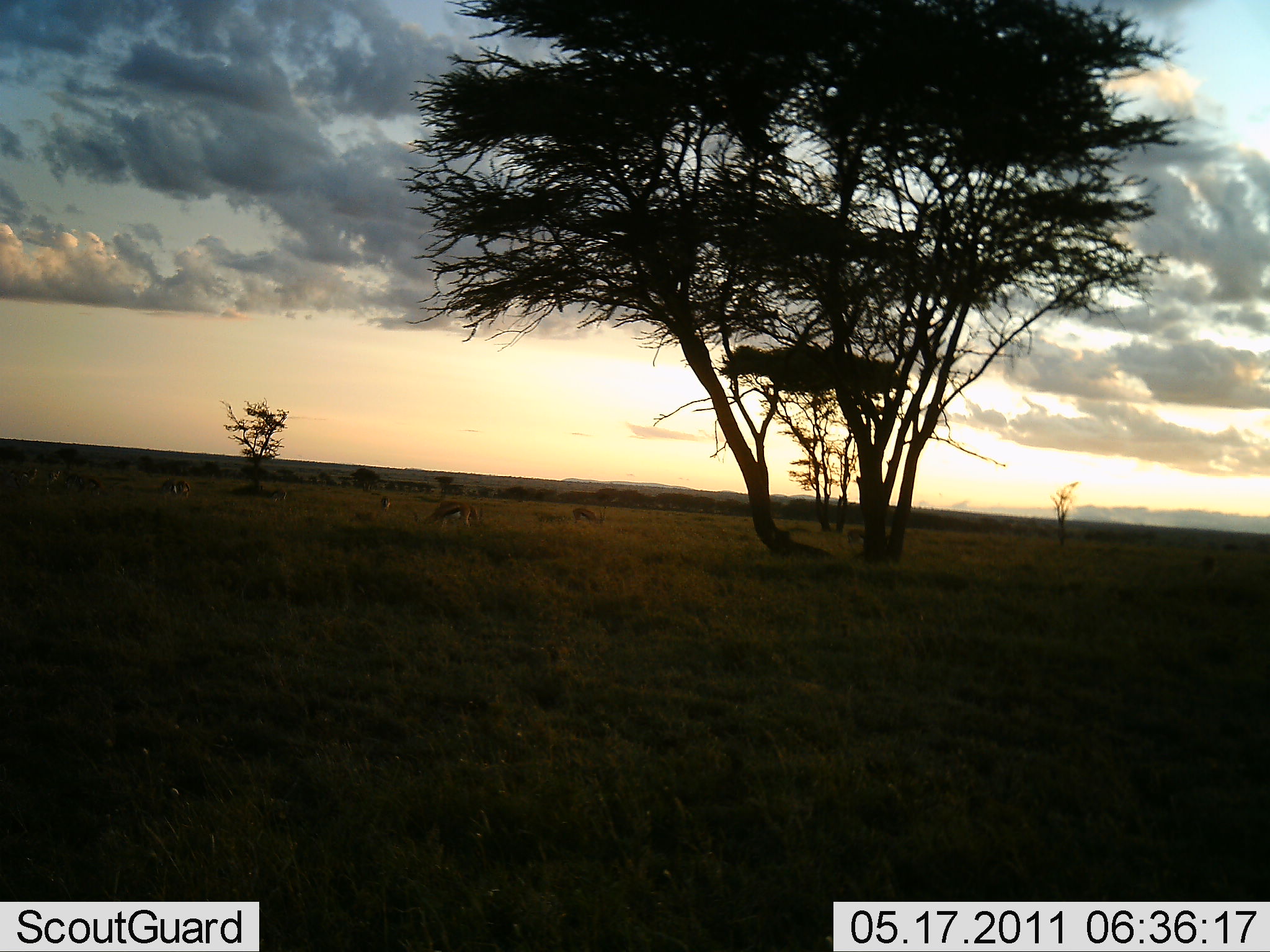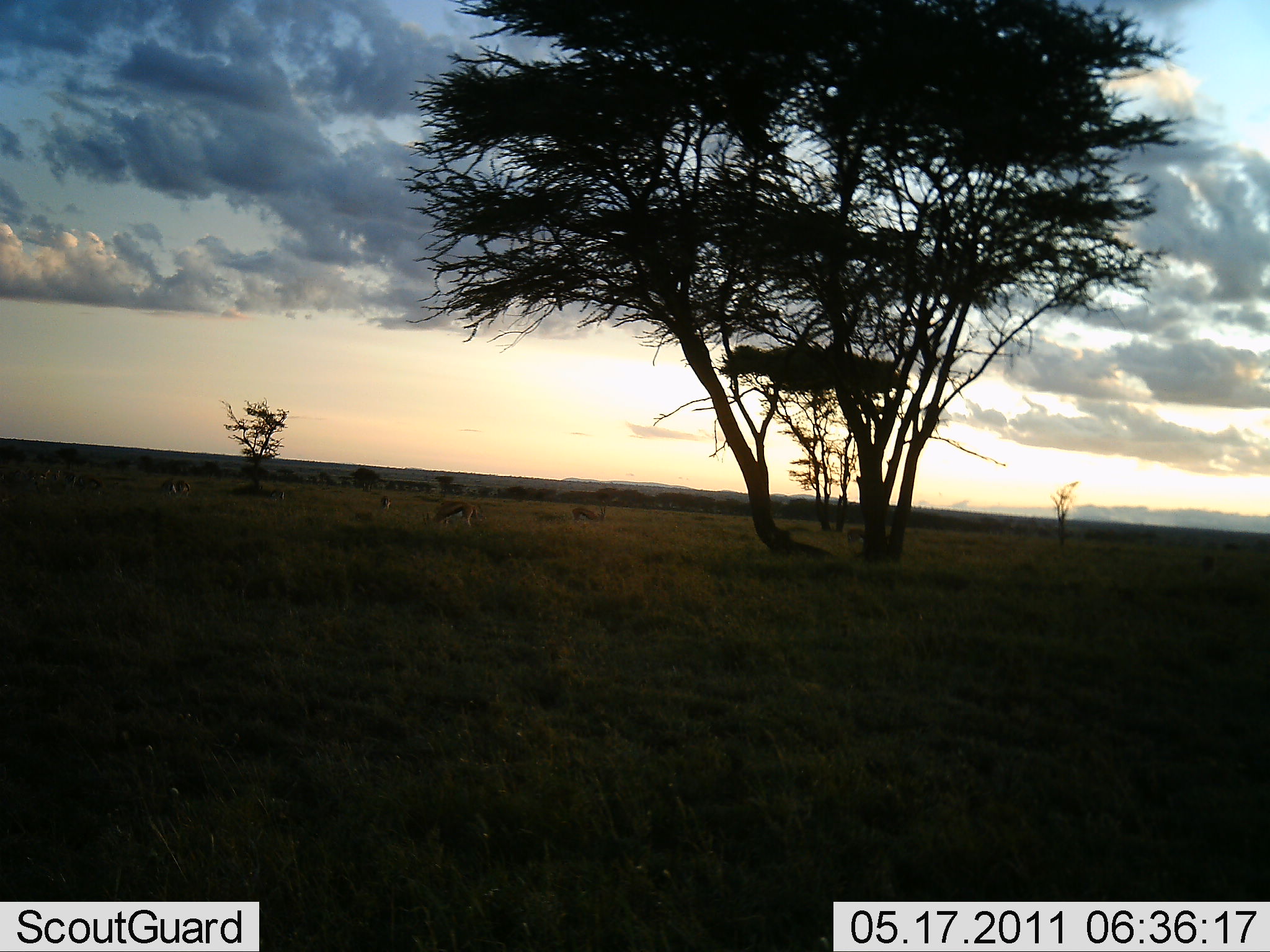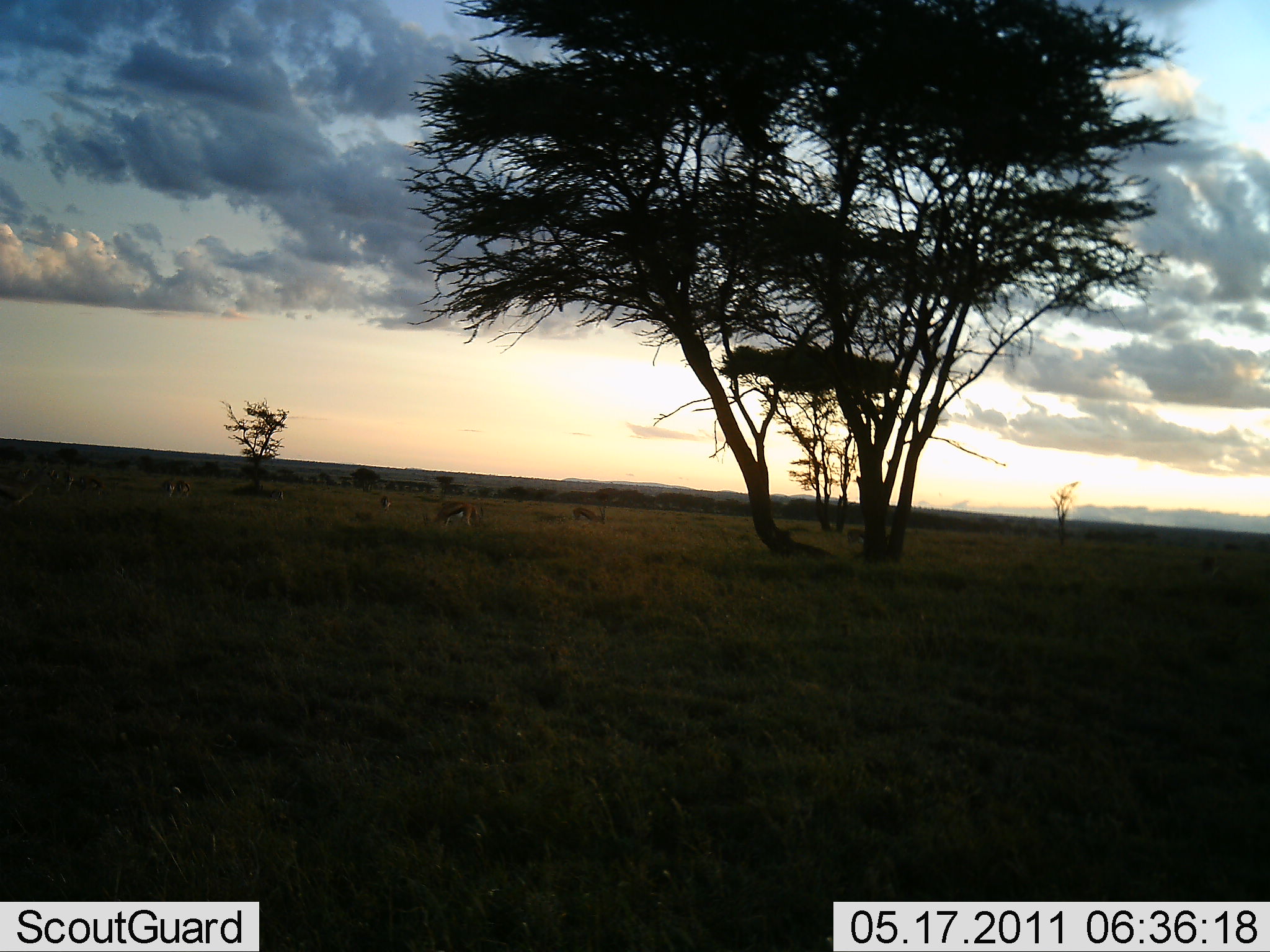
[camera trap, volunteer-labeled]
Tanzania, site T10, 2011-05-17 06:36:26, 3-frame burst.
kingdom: Animalia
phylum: Chordata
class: Mammalia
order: Artiodactyla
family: Bovidae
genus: Eudorcas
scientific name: Eudorcas thomsonii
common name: thomson's gazelle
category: gazellethomsons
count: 8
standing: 50%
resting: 0%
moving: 7%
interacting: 0%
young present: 0%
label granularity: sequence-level